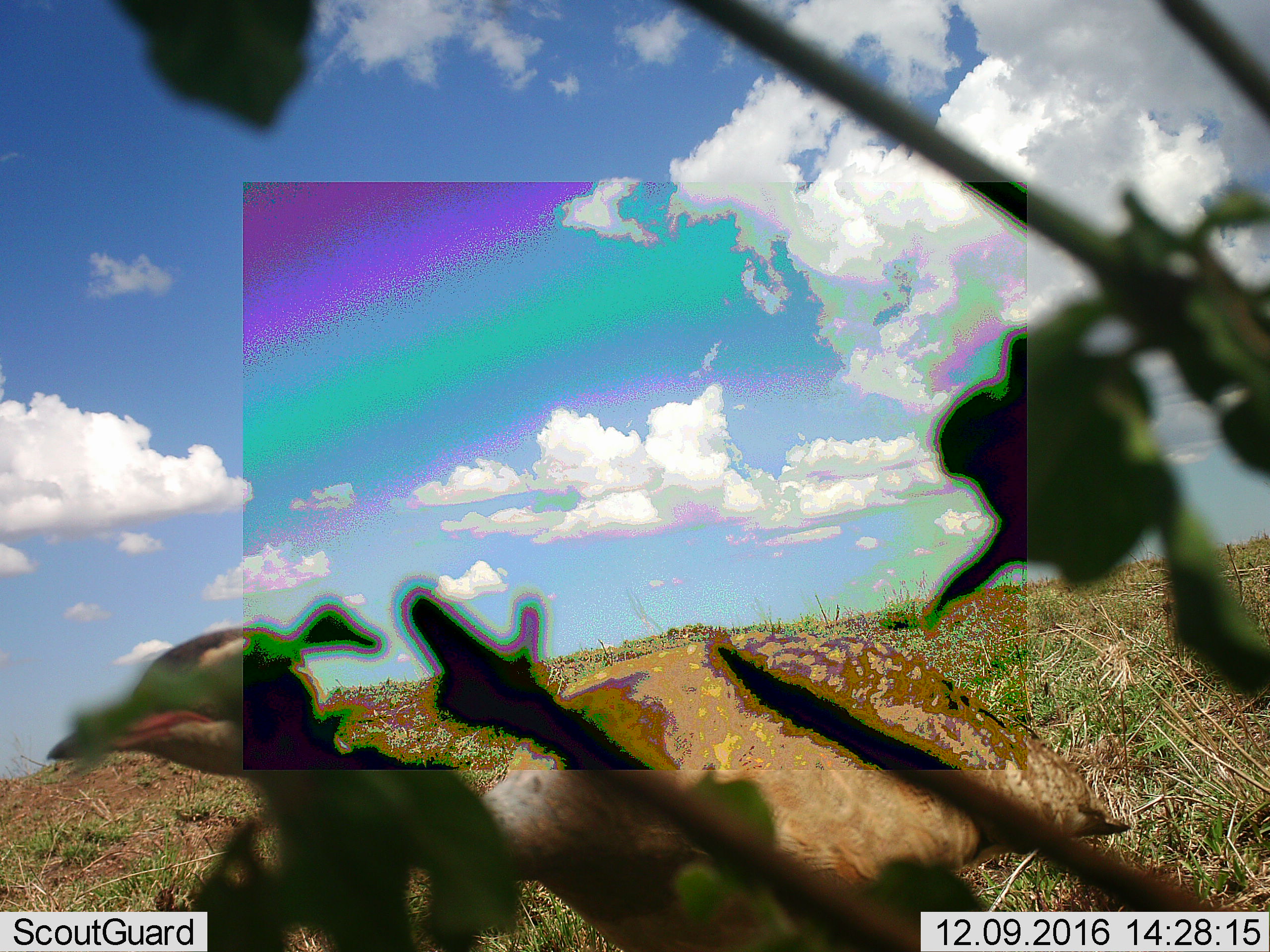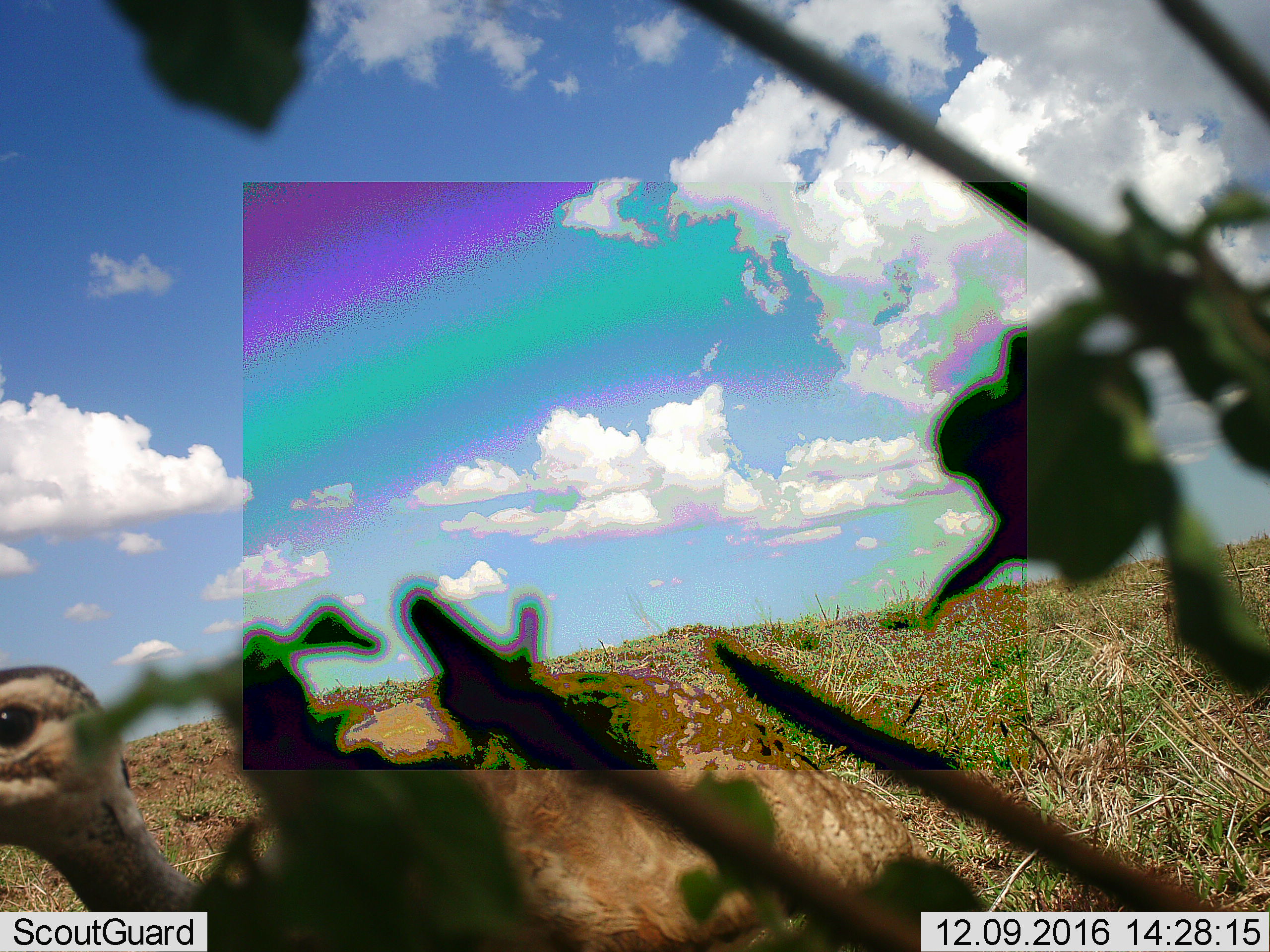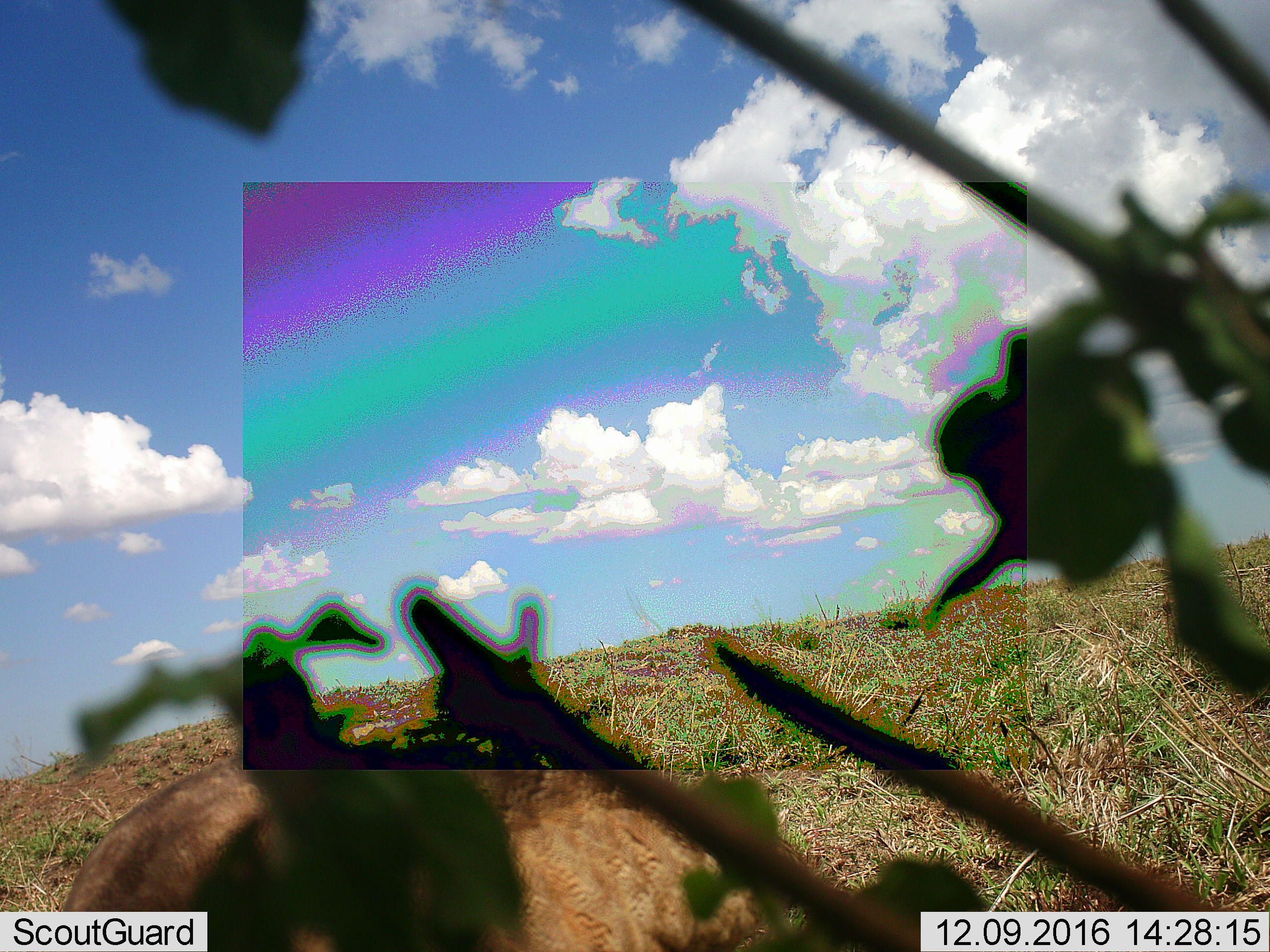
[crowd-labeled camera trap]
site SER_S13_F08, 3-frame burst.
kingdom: Animalia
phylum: Chordata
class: Aves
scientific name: Aves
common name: bird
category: birdother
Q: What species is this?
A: Birdother (bird) (Aves).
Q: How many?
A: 1.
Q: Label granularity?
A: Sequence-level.